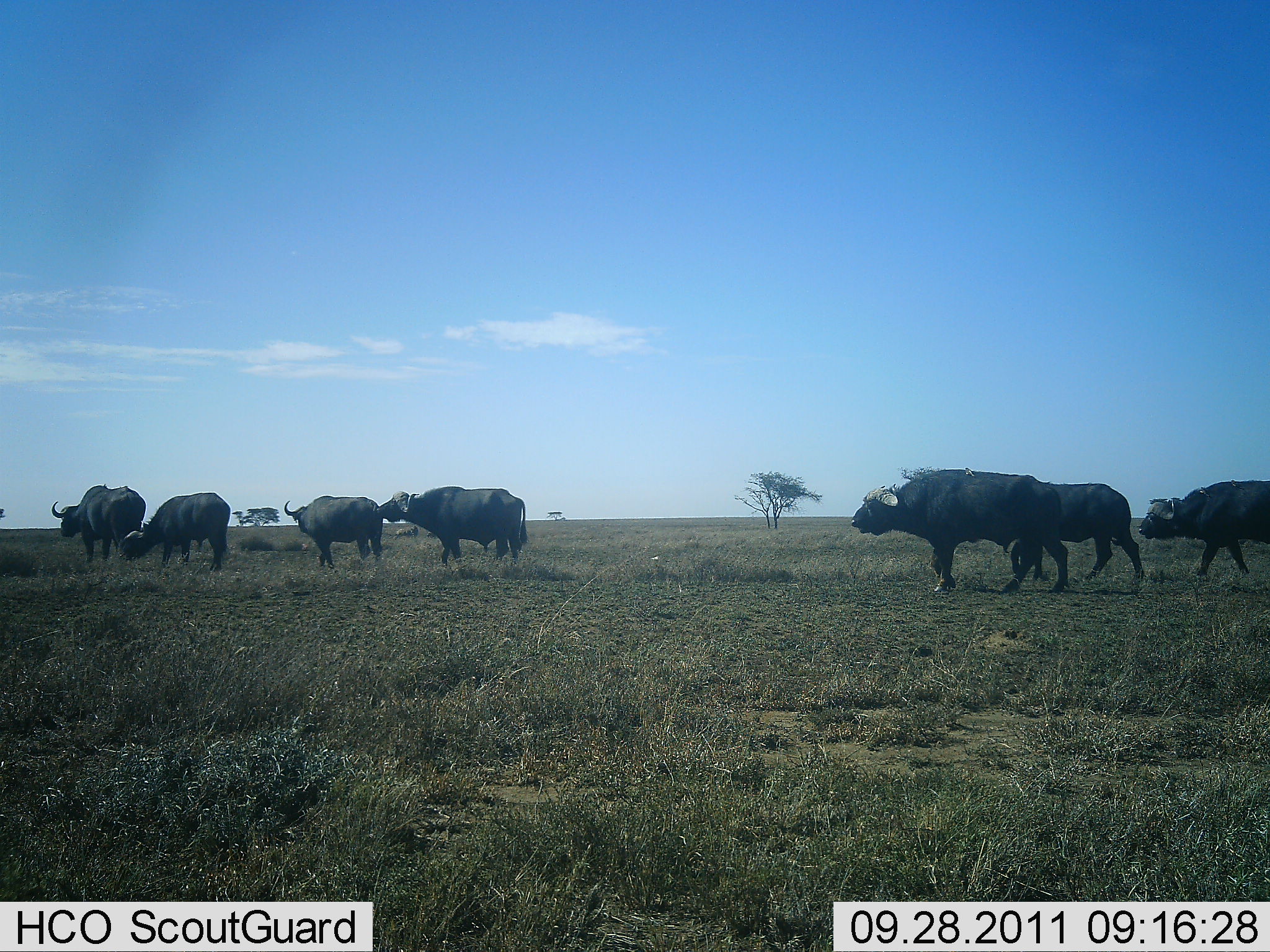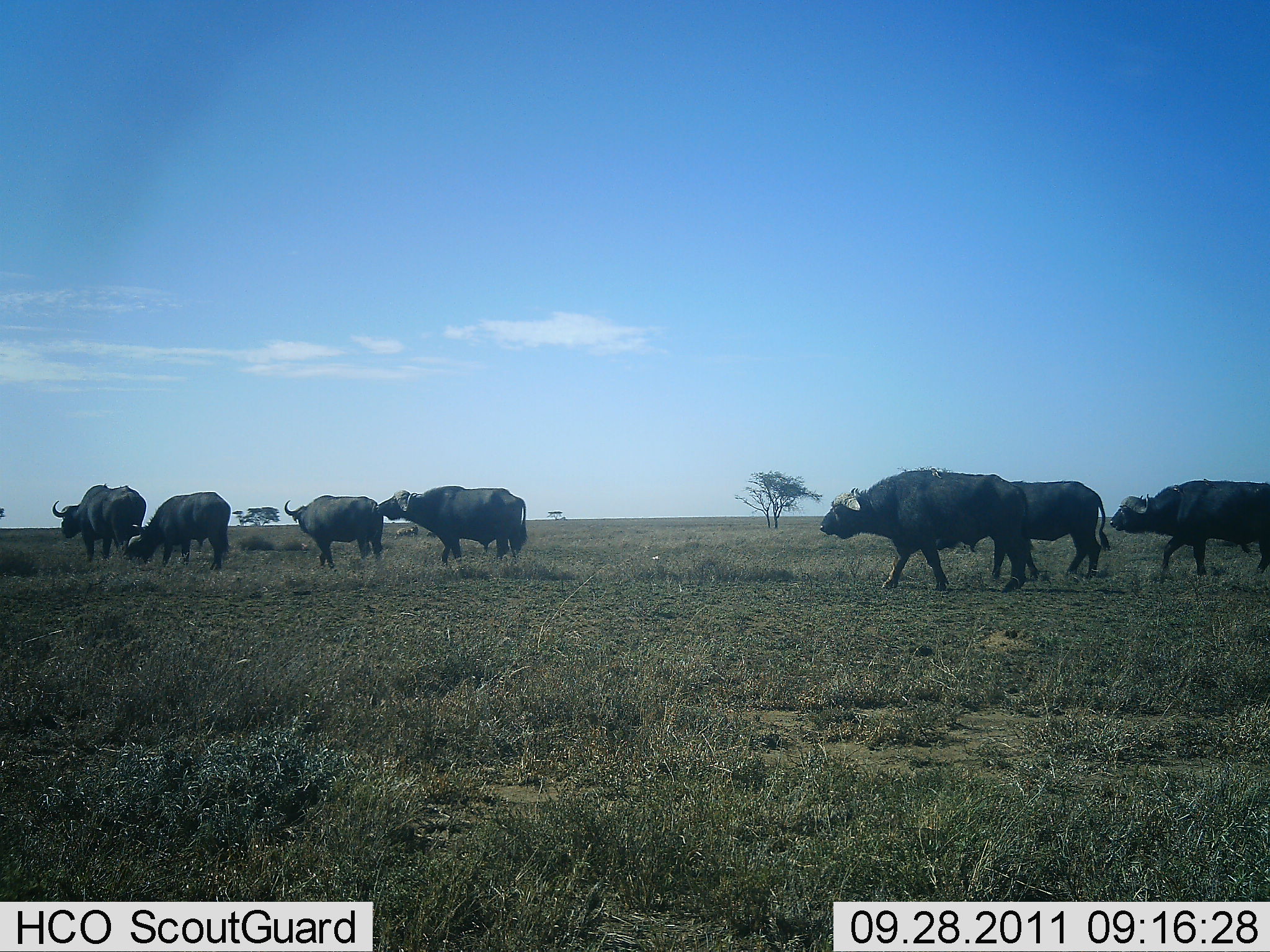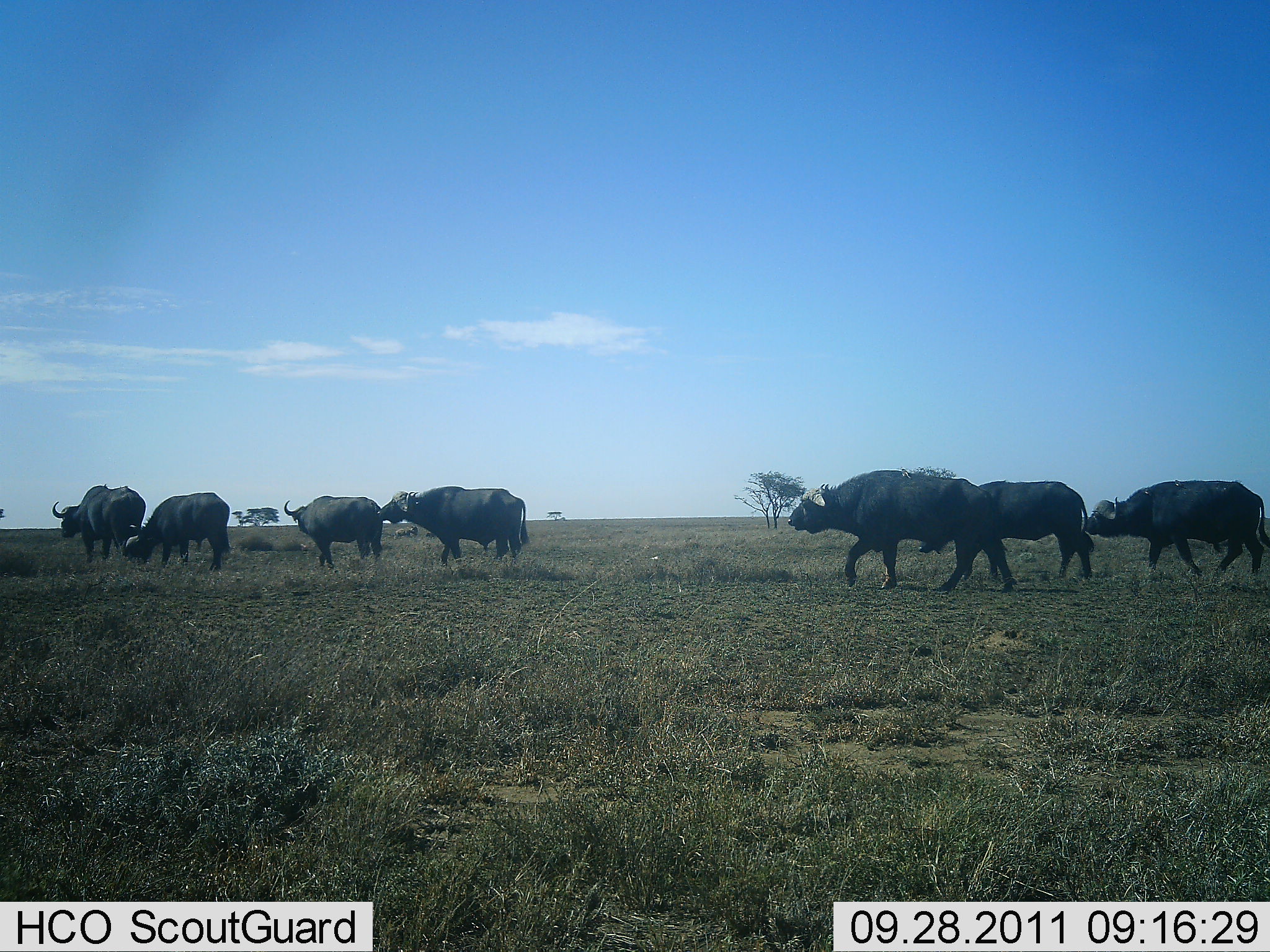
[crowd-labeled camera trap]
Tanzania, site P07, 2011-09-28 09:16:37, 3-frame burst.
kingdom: Animalia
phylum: Chordata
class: Mammalia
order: Artiodactyla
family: Bovidae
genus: Syncerus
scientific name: Syncerus caffer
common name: cape buffalo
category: buffalo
Buffalo (cape buffalo) (Syncerus caffer), count 7. Behavior (volunteer vote fractions): standing 36%, resting 0%, moving 93%, interacting 7%. Young present (vote fraction): 0%. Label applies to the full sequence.